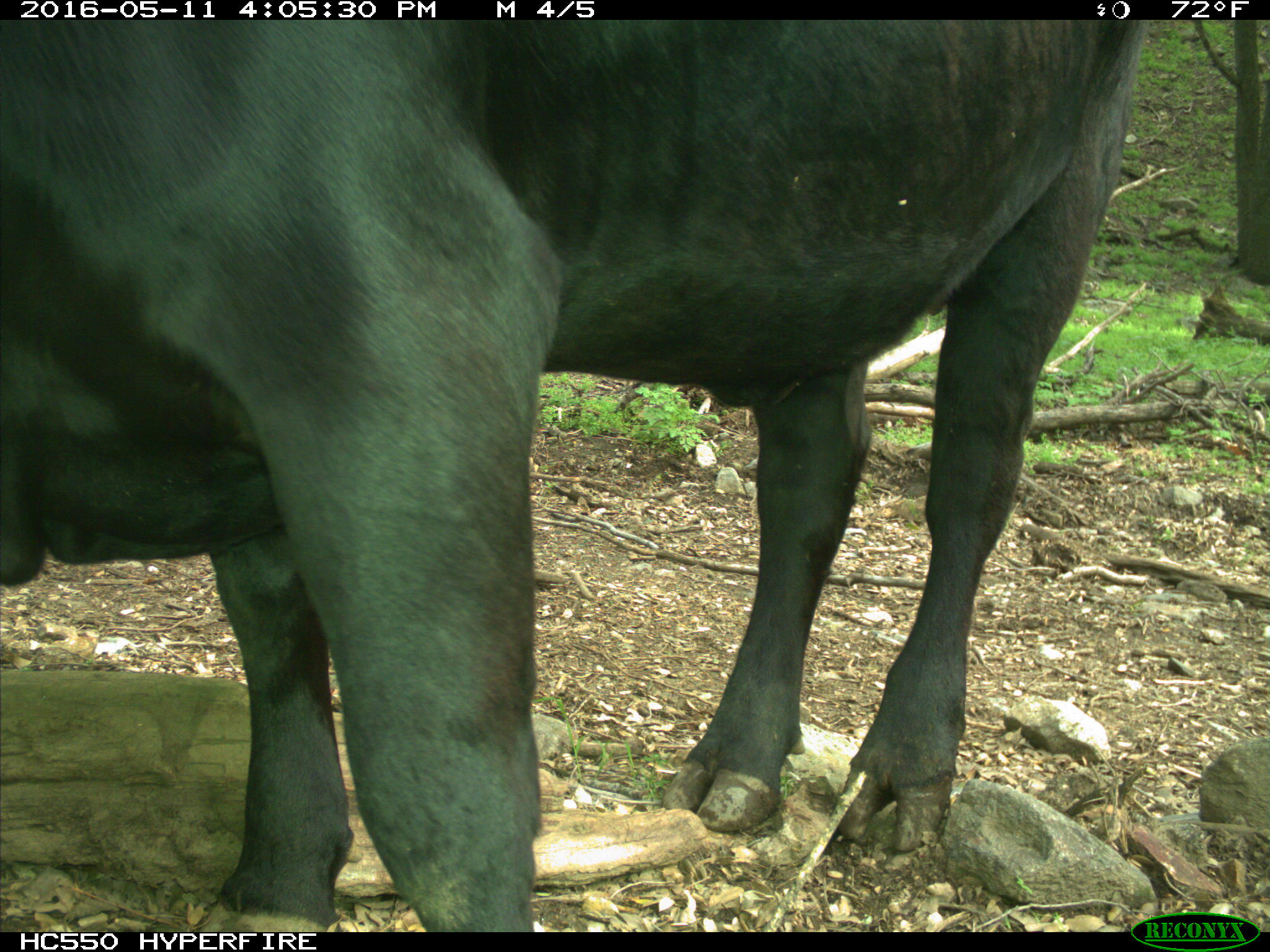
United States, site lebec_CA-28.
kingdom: Animalia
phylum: Chordata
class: Mammalia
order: Artiodactyla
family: Bovidae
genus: Bos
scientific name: Bos taurus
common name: domestic cow